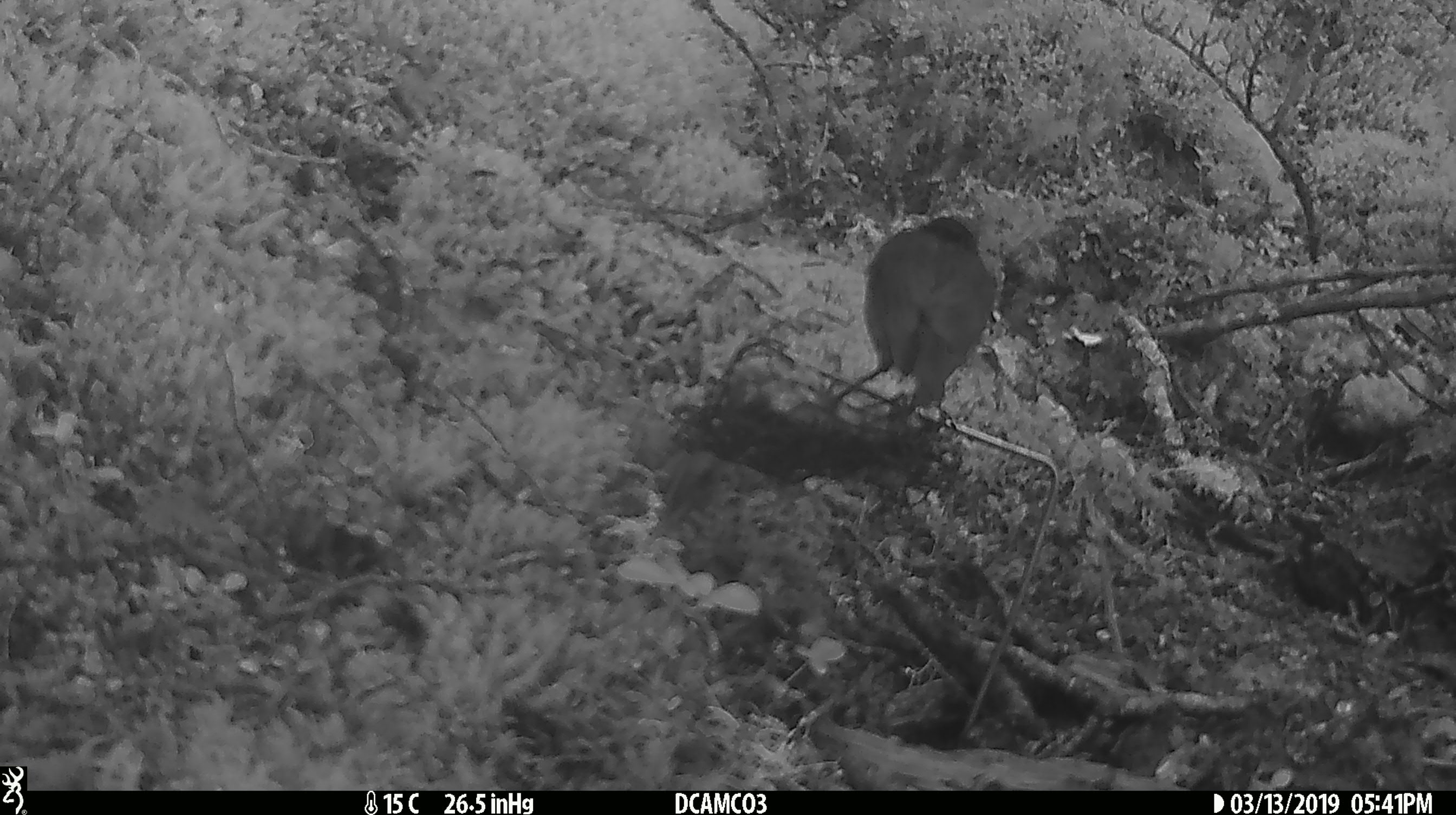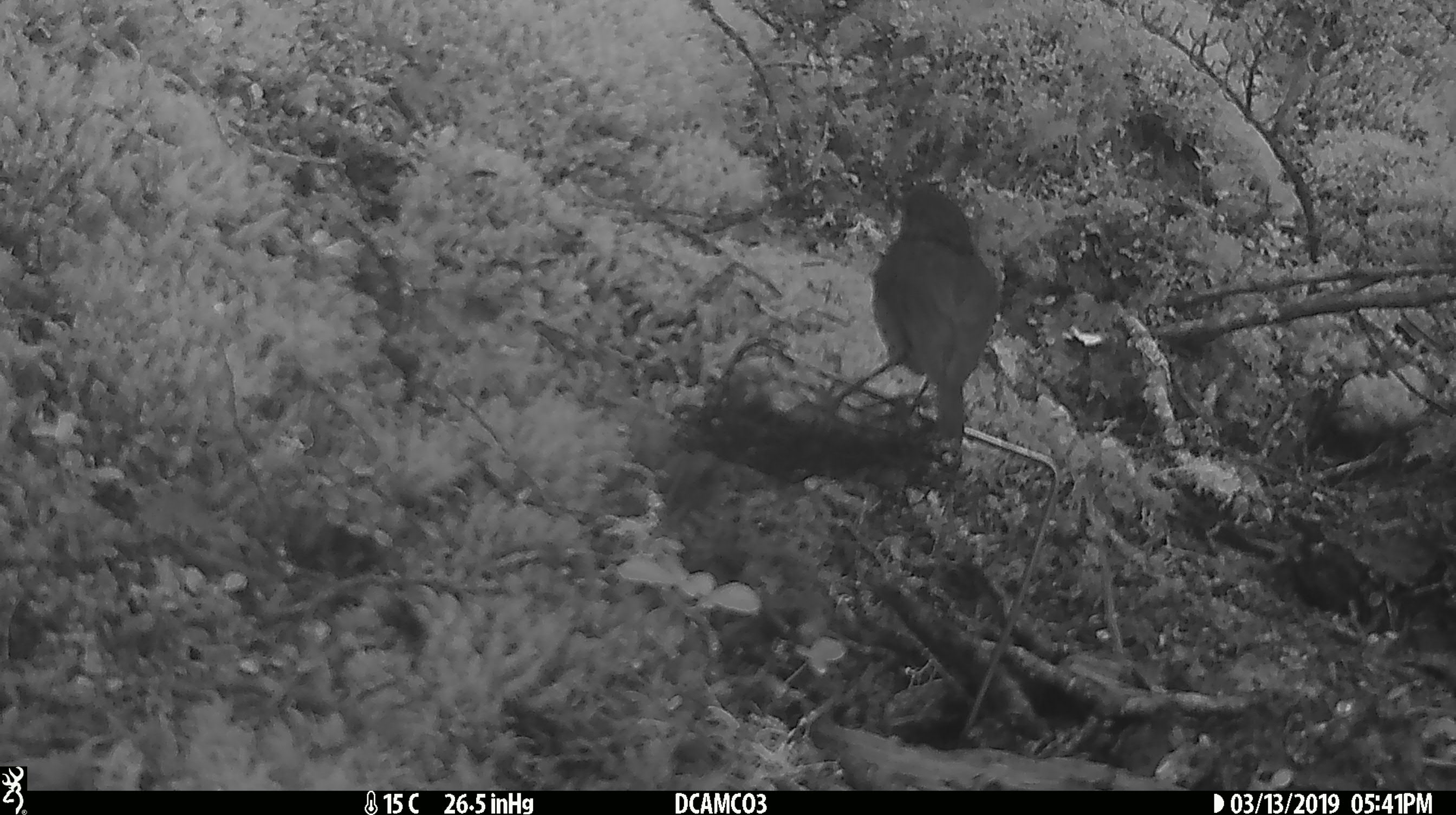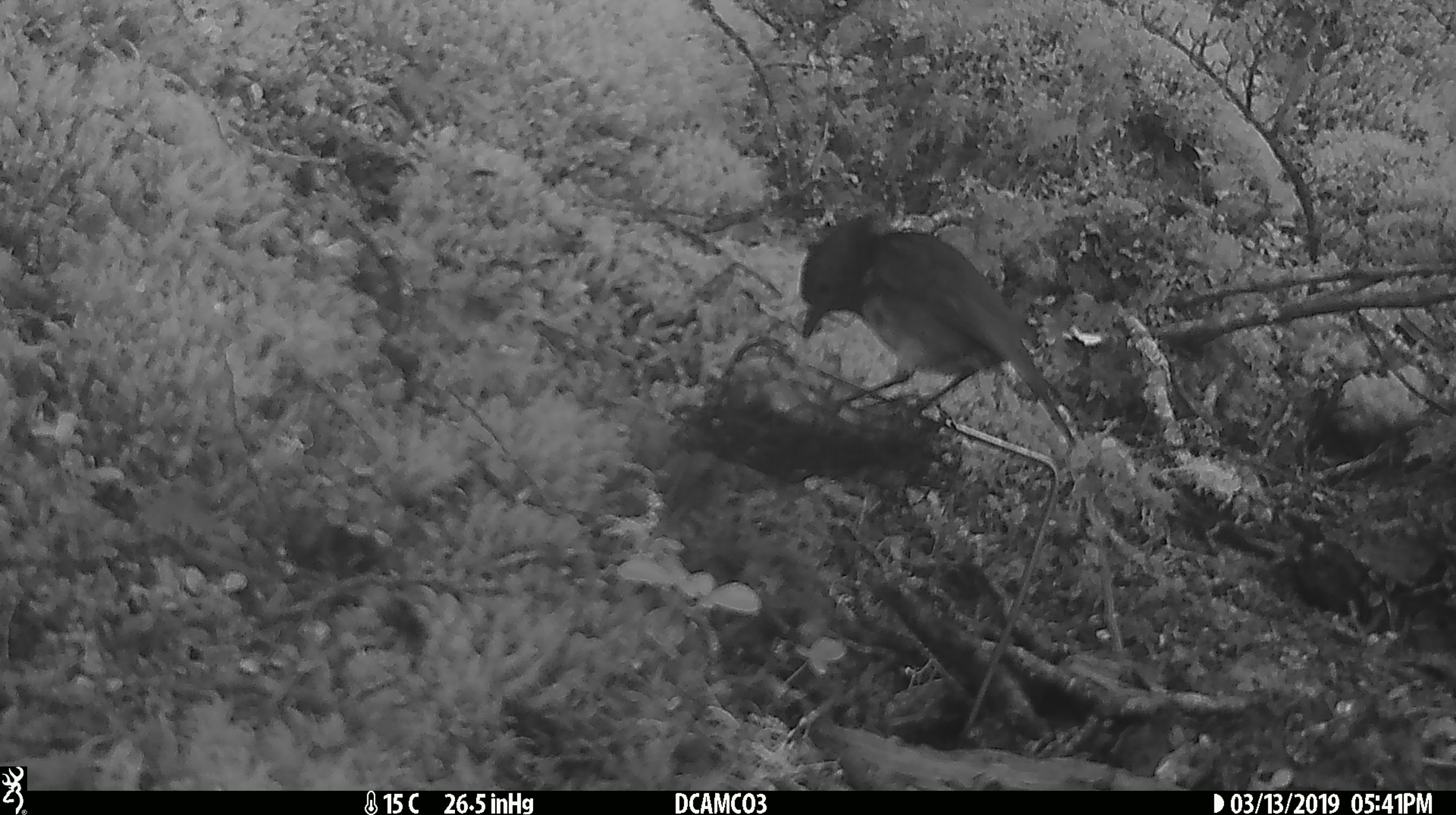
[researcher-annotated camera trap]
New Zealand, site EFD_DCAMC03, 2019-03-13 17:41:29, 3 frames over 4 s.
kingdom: Animalia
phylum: Chordata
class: Aves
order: Passeriformes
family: Petroicidae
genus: Petroica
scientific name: Petroica australis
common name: new zealand robin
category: robin